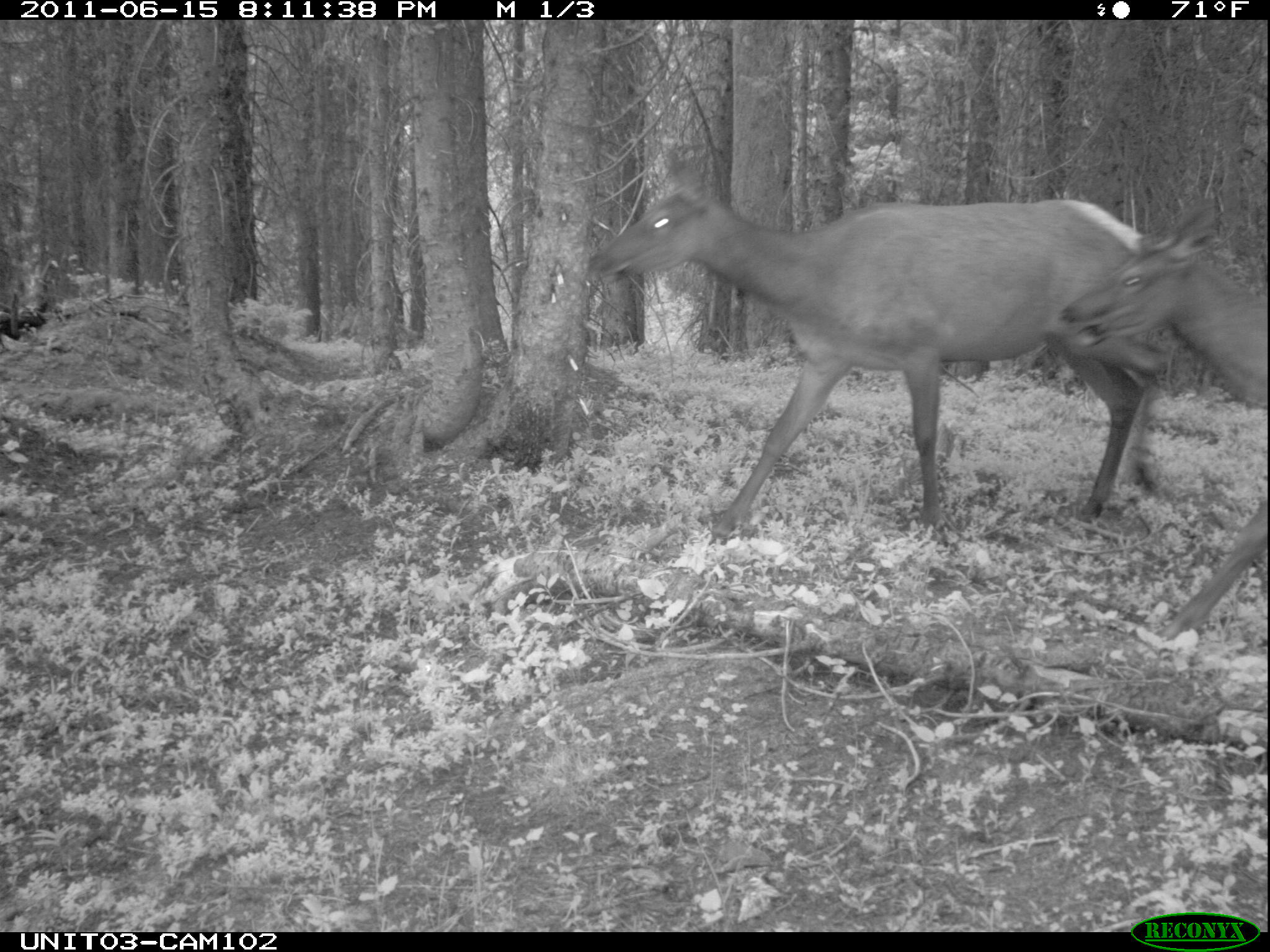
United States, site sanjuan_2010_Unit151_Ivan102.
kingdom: Animalia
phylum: Chordata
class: Mammalia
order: Artiodactyla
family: Cervidae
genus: Cervus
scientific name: Cervus elaphus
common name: red deer